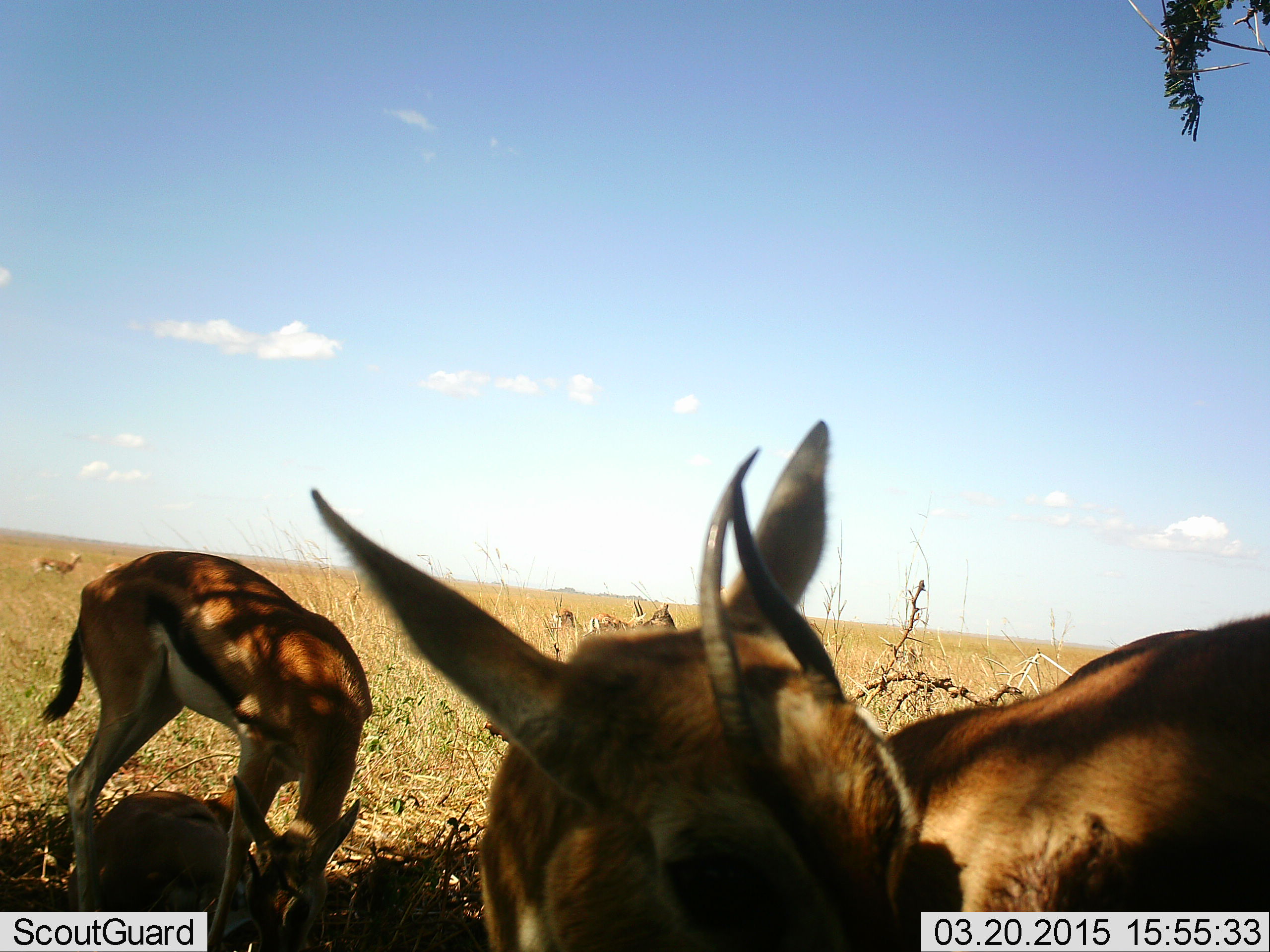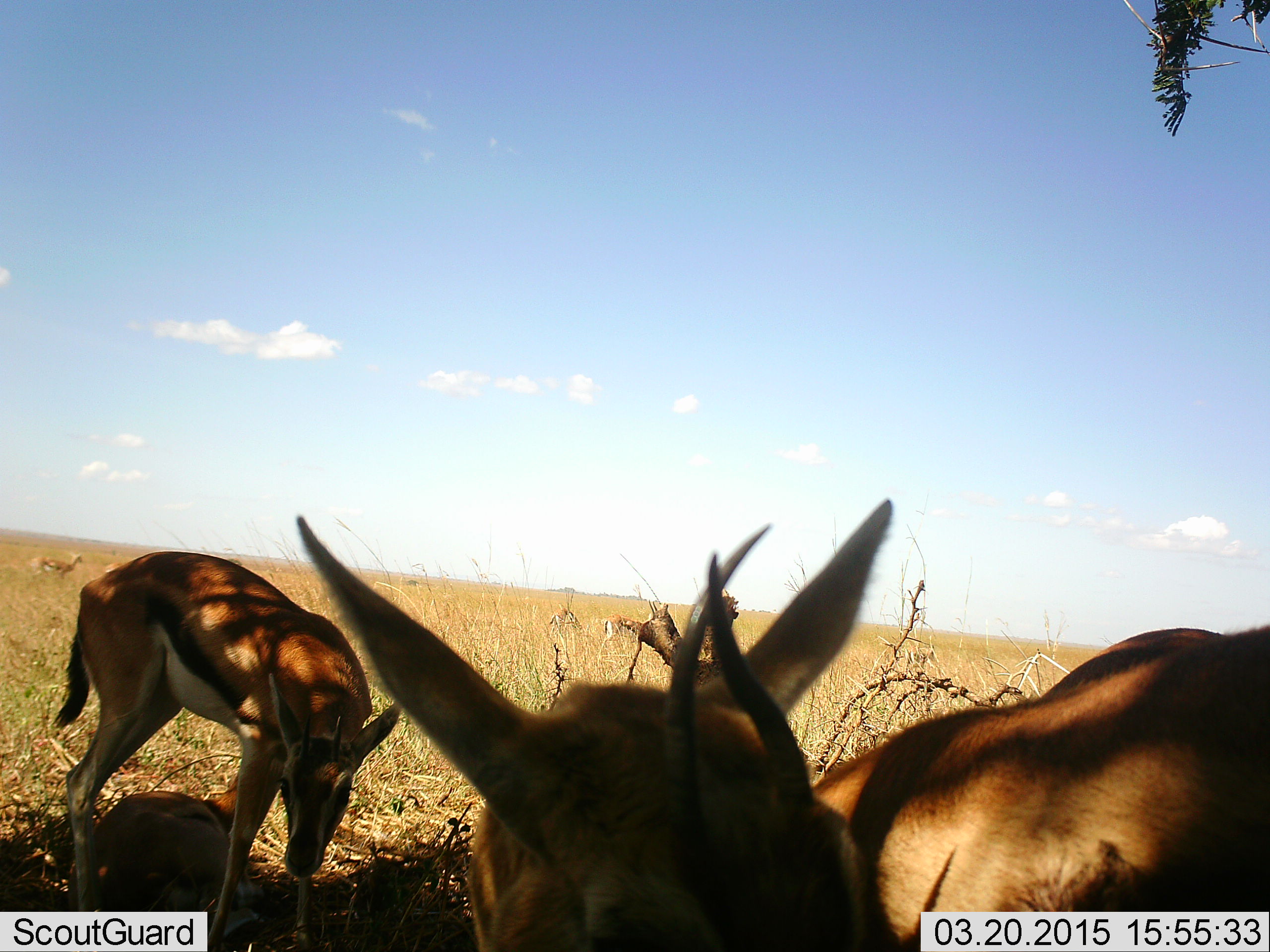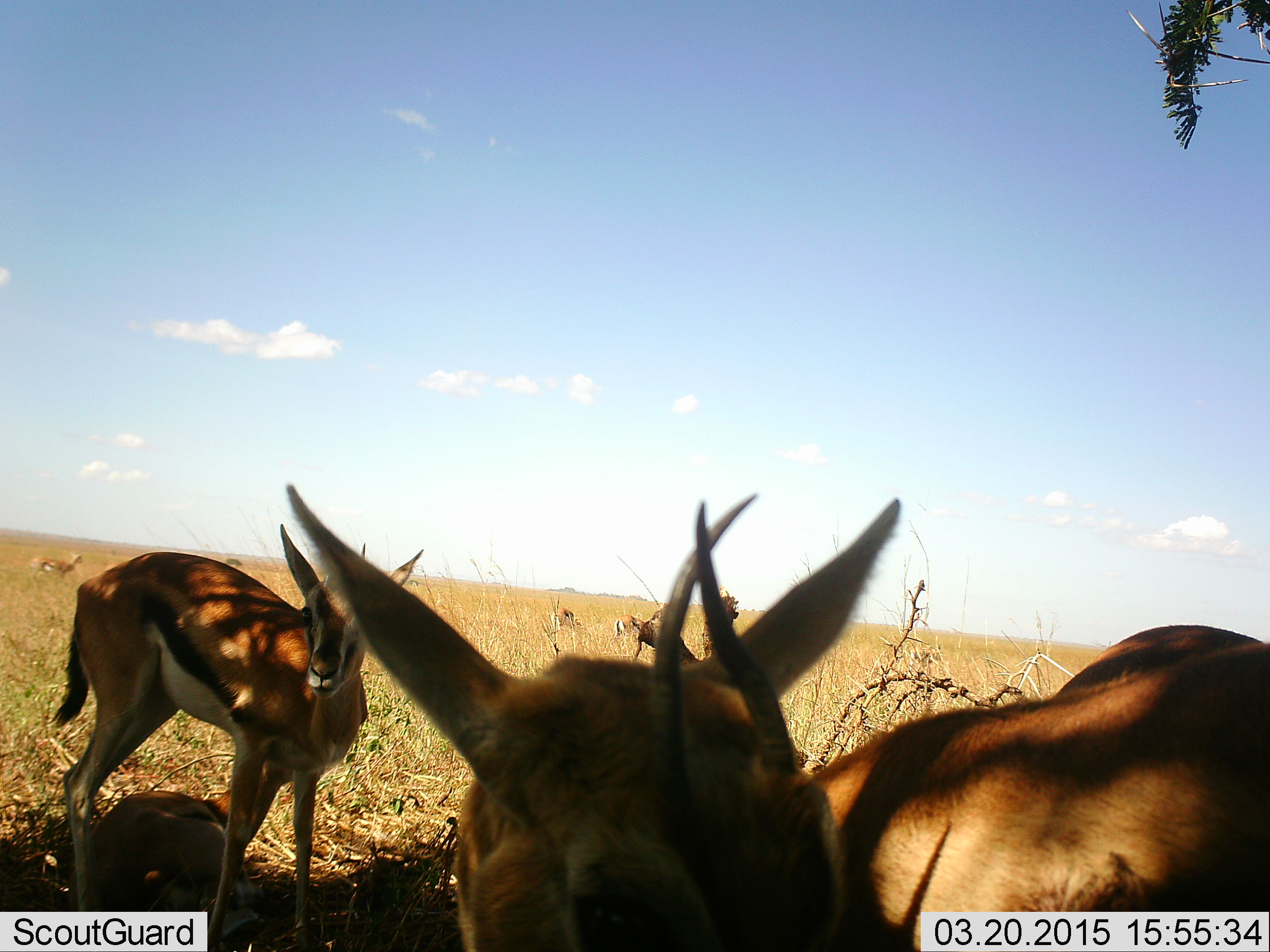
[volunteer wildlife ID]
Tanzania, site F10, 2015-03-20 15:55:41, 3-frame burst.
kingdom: Animalia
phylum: Chordata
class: Mammalia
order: Artiodactyla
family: Bovidae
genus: Eudorcas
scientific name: Eudorcas thomsonii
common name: thomson's gazelle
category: gazellethomsons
Gazellethomsons (thomson's gazelle) (Eudorcas thomsonii), count 4. Behavior (volunteer vote fractions): standing 80%, resting 30%, moving 10%, interacting 10%. Young present (vote fraction): 20%. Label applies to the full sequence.